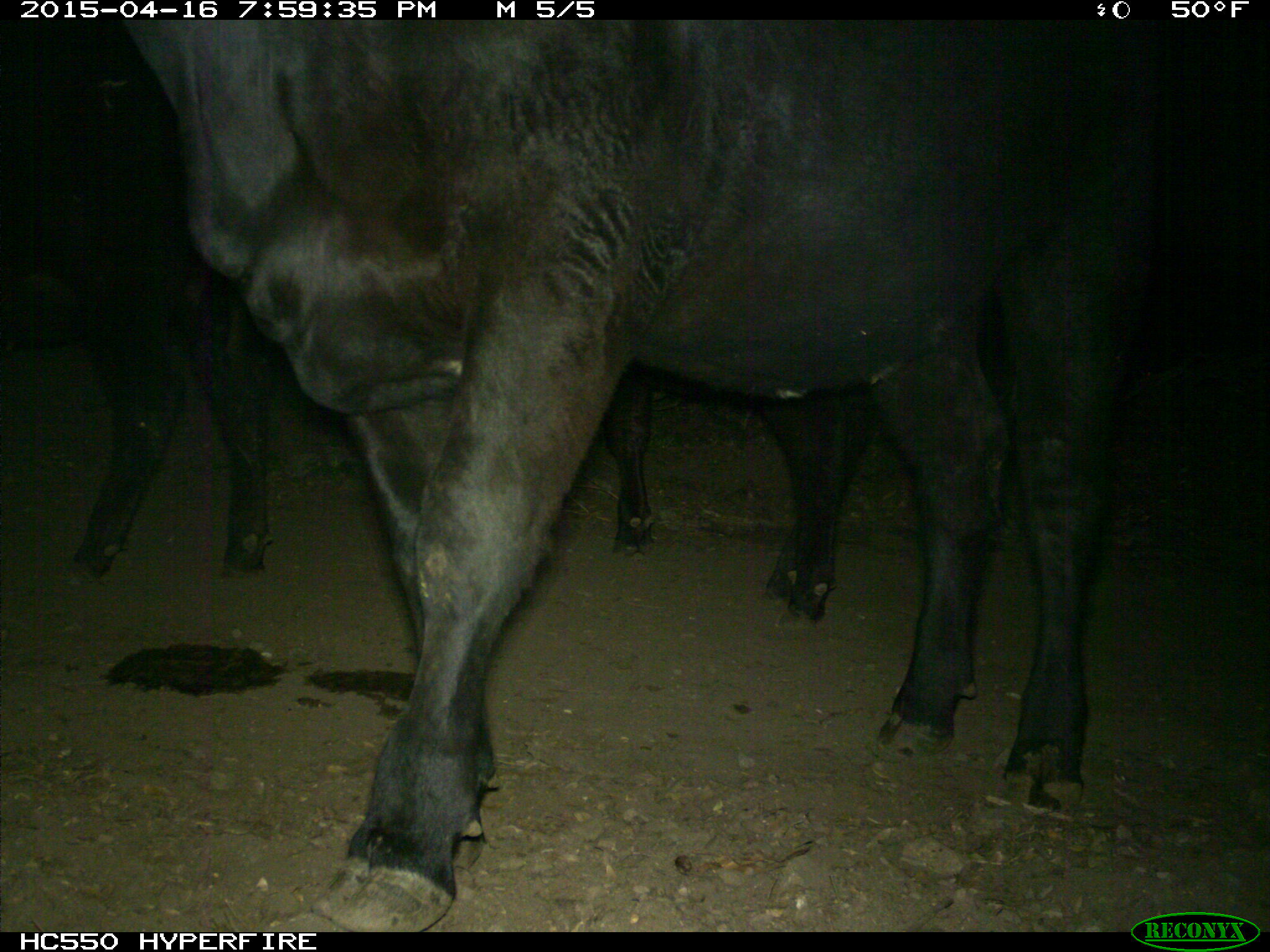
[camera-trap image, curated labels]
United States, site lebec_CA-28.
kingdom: Animalia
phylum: Chordata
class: Mammalia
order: Artiodactyla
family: Bovidae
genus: Bos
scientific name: Bos taurus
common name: domestic cow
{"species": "Bos taurus (domestic cow)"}